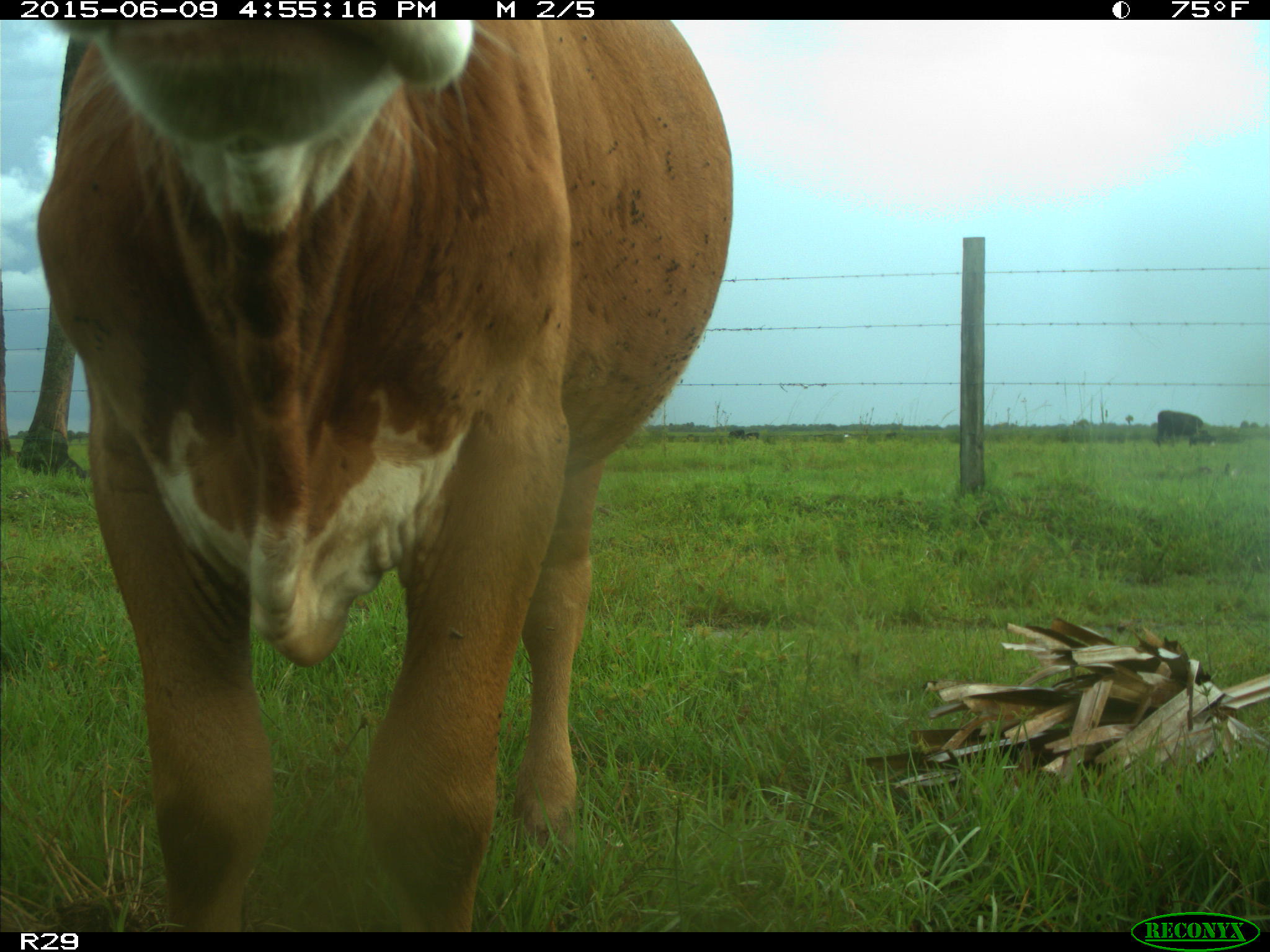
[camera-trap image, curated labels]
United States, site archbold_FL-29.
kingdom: Animalia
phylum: Chordata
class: Mammalia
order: Artiodactyla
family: Bovidae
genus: Bos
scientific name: Bos taurus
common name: domestic cow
Bos taurus (domestic cow).